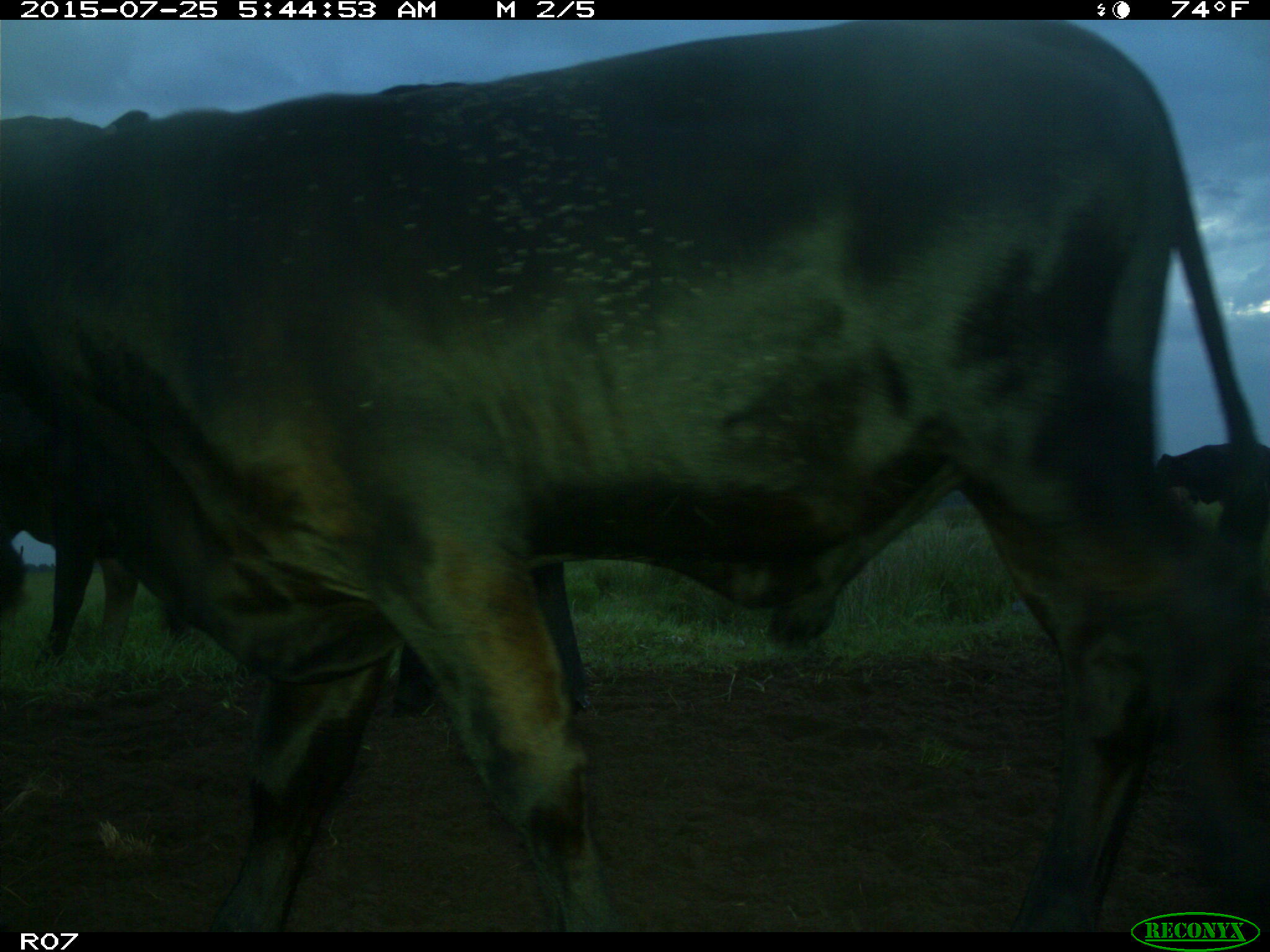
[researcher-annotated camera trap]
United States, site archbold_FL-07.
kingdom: Animalia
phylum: Chordata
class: Mammalia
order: Artiodactyla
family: Bovidae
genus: Bos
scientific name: Bos taurus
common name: domestic cow